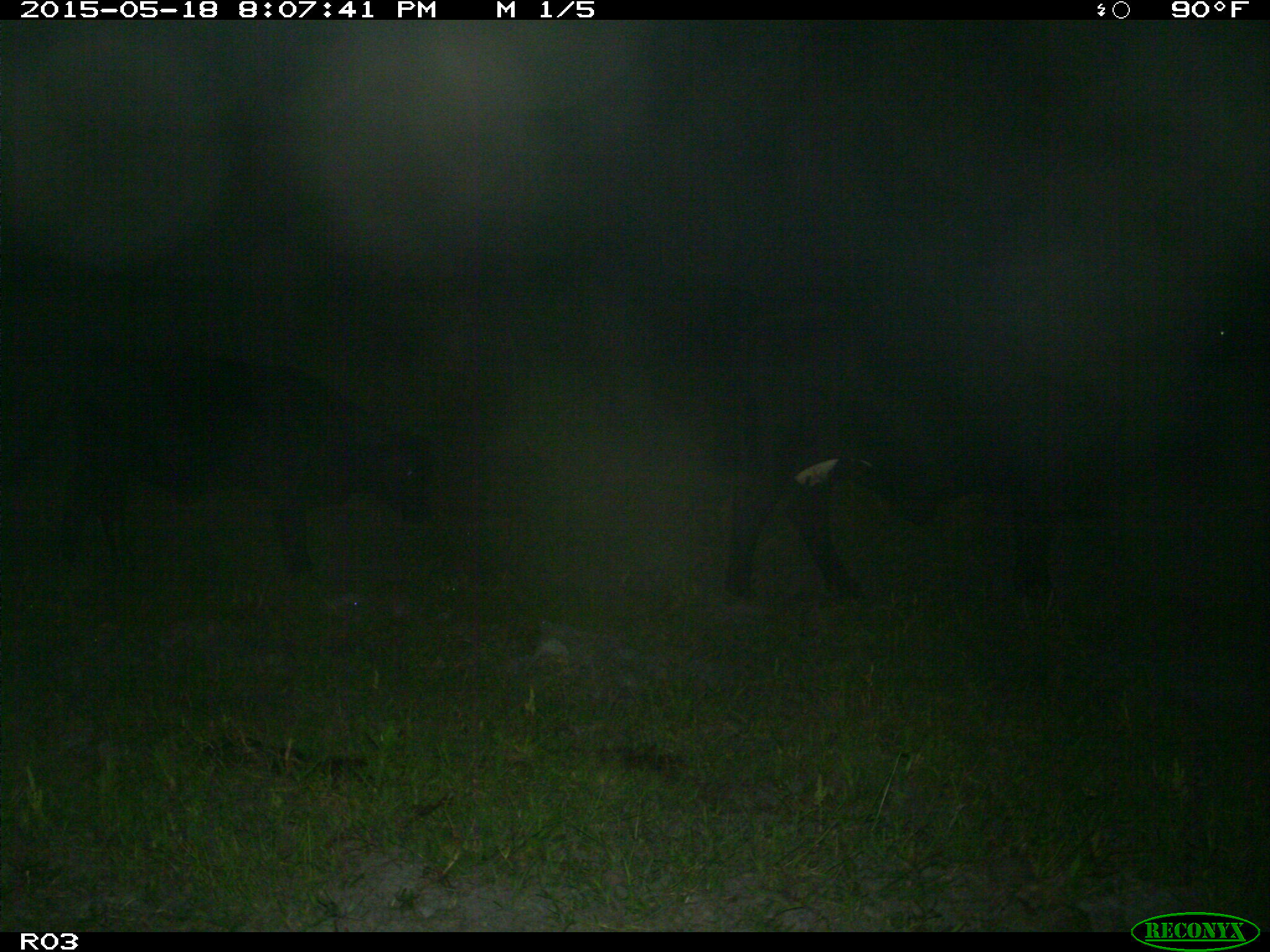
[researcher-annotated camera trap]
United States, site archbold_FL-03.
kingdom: Animalia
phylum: Chordata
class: Mammalia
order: Artiodactyla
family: Bovidae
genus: Bos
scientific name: Bos taurus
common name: domestic cow